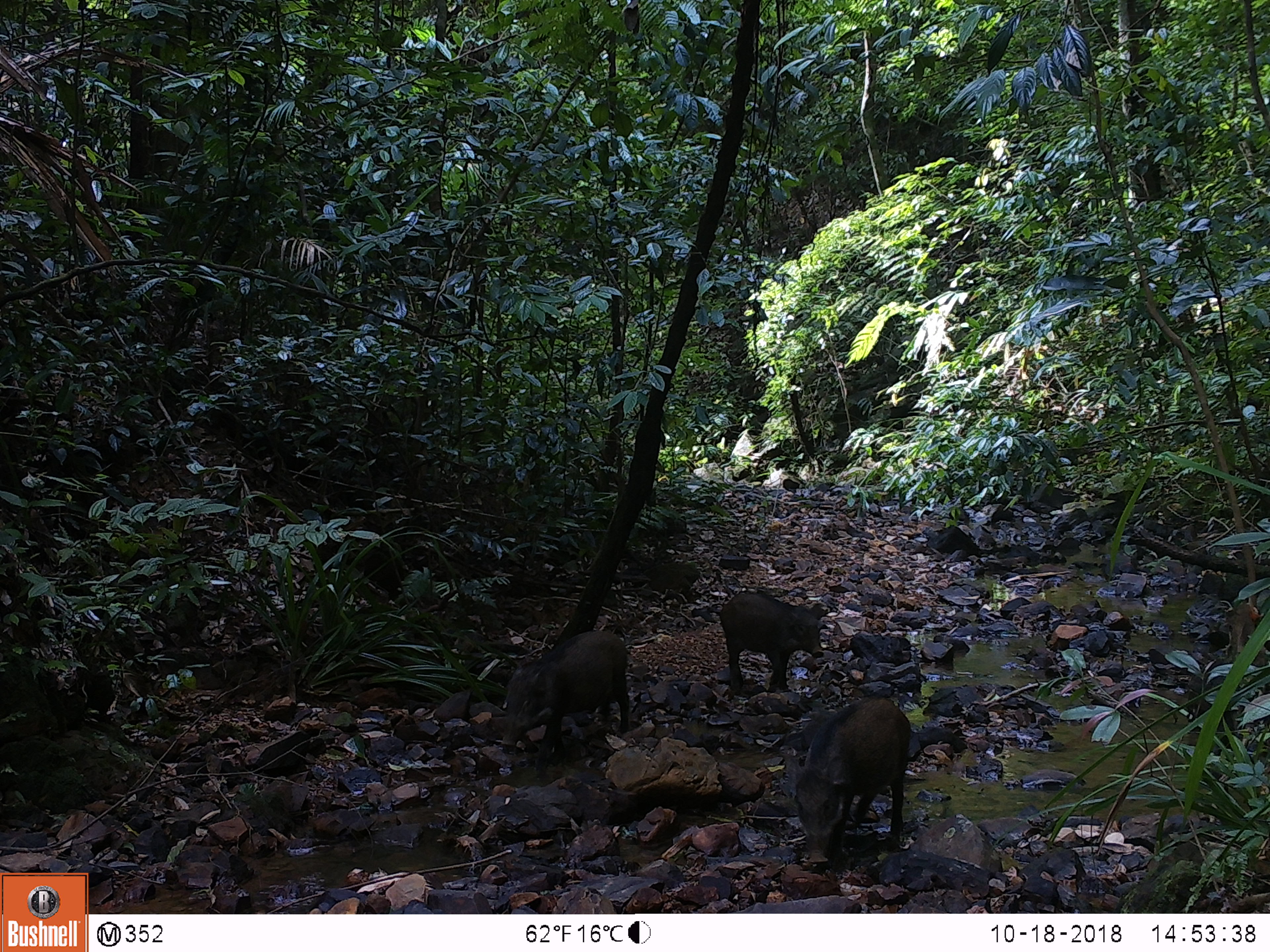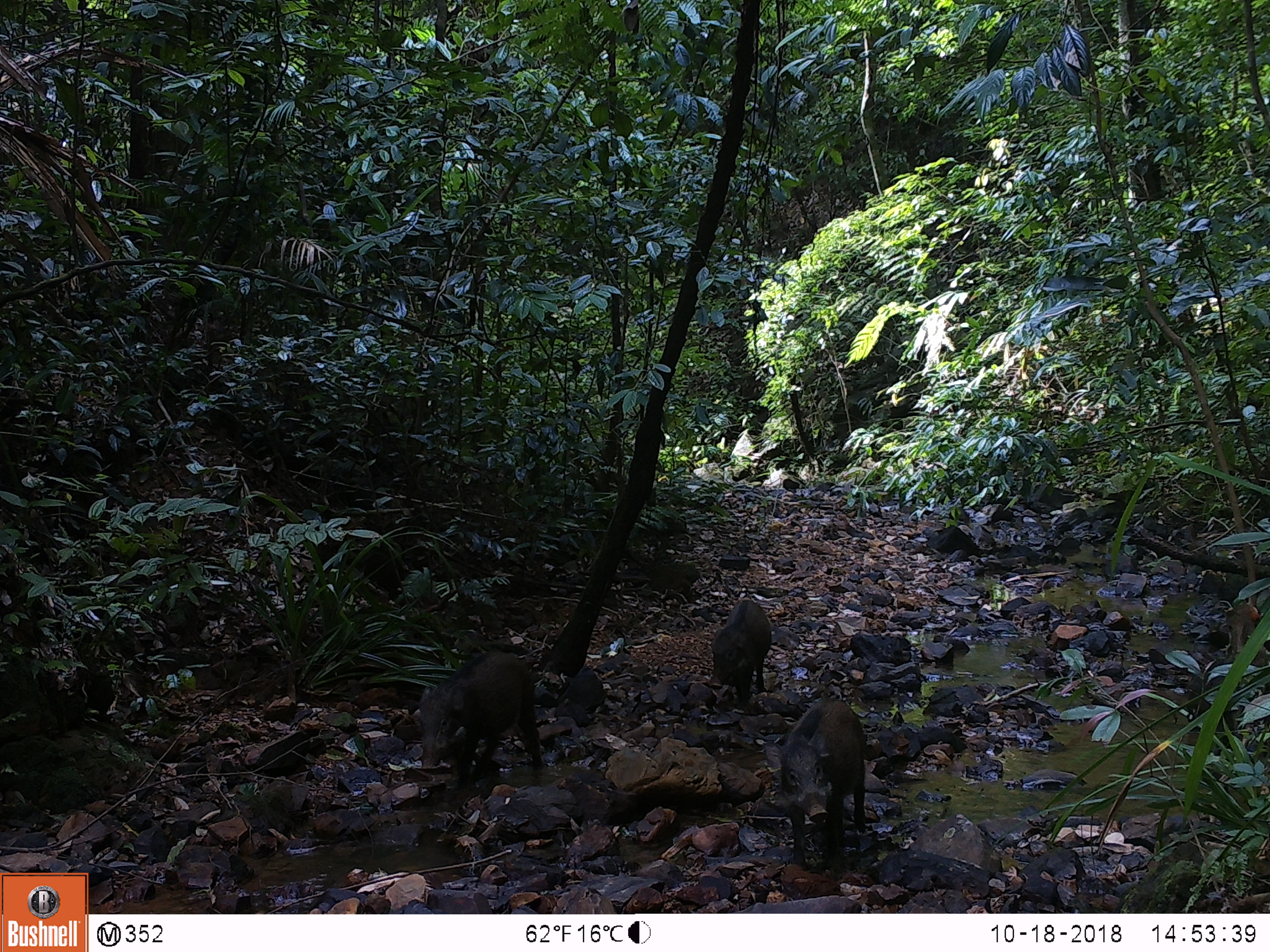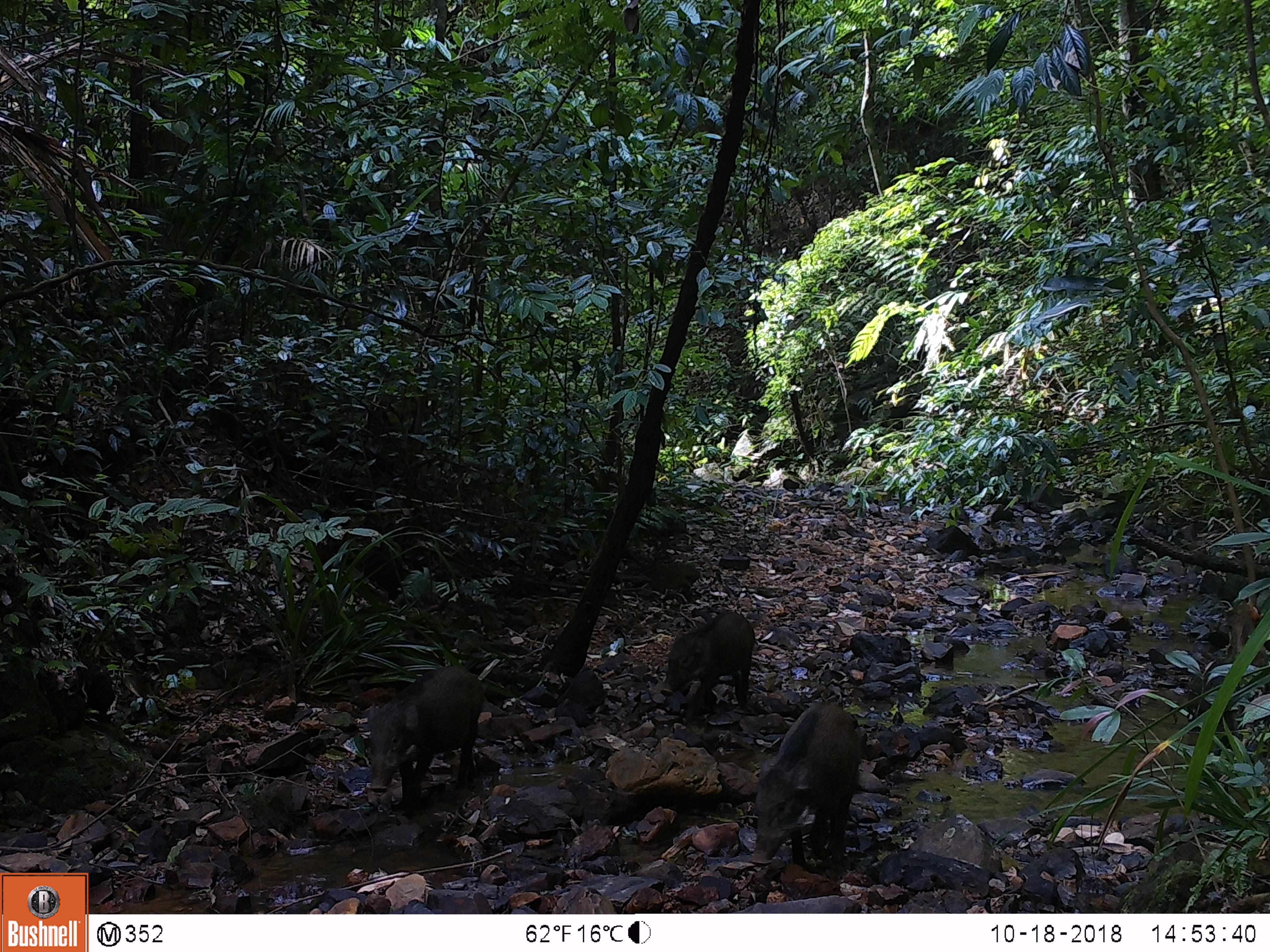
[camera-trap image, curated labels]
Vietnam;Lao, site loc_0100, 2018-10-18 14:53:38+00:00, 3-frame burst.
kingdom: Animalia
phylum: Chordata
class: Mammalia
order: Artiodactyla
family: Suidae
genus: Sus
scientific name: Sus scrofa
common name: eurasian wild pig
Eurasian wild pig (Sus scrofa). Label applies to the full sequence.